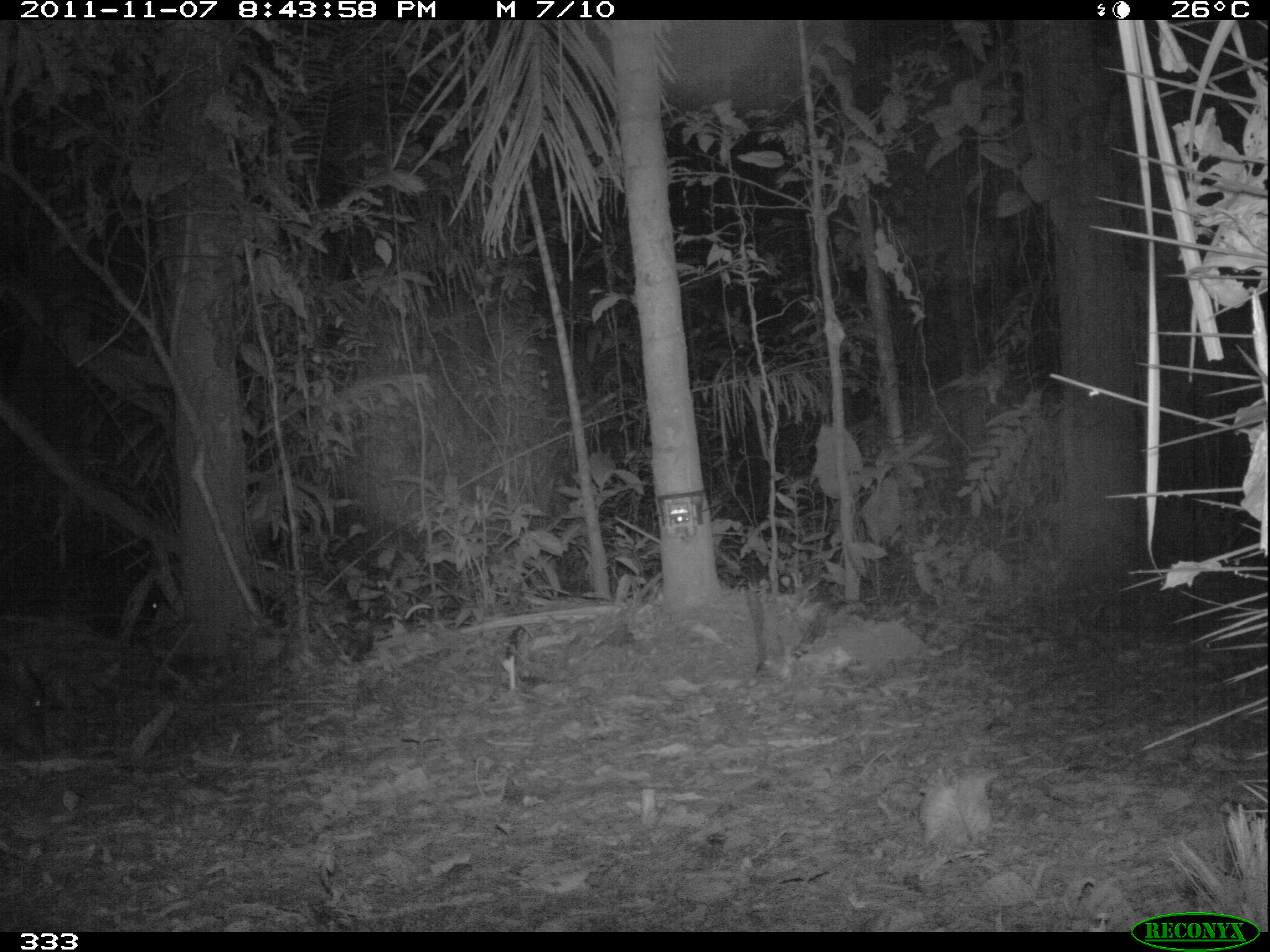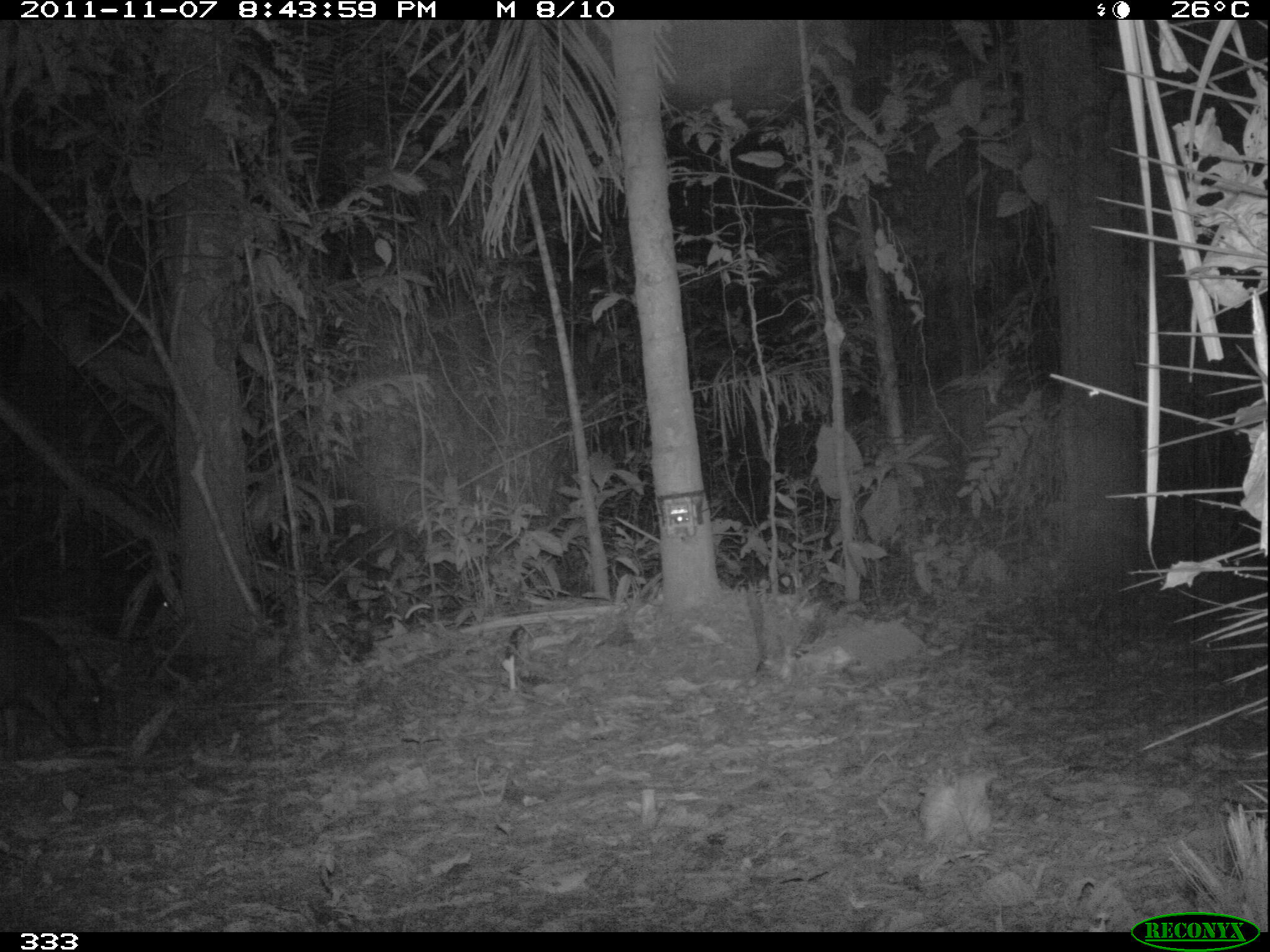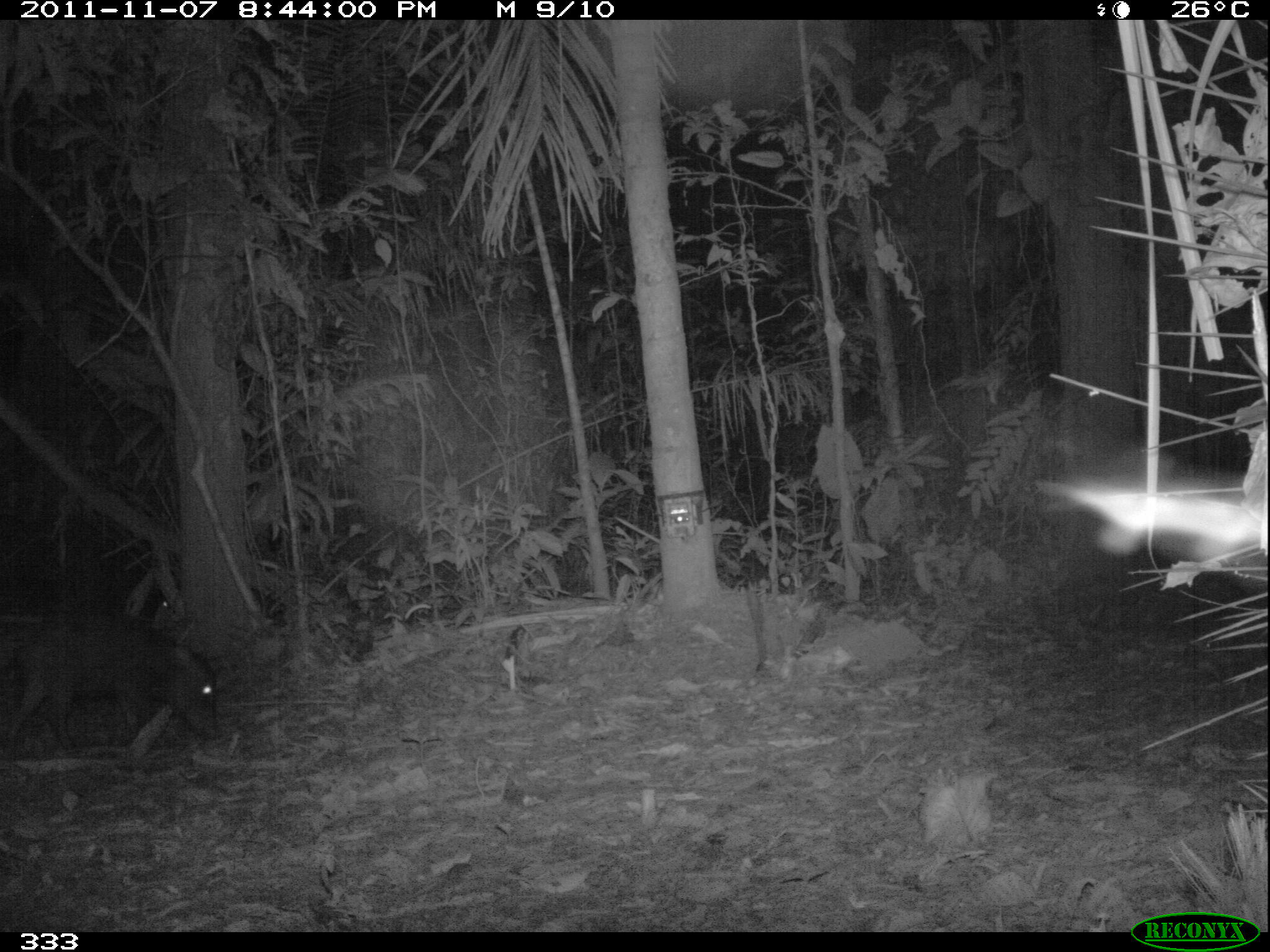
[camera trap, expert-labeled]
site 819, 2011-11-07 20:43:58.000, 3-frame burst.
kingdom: Animalia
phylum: Chordata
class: Mammalia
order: Artiodactyla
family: Tayassuidae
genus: Tayassu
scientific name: Tayassu pecari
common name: white-lipped peccary